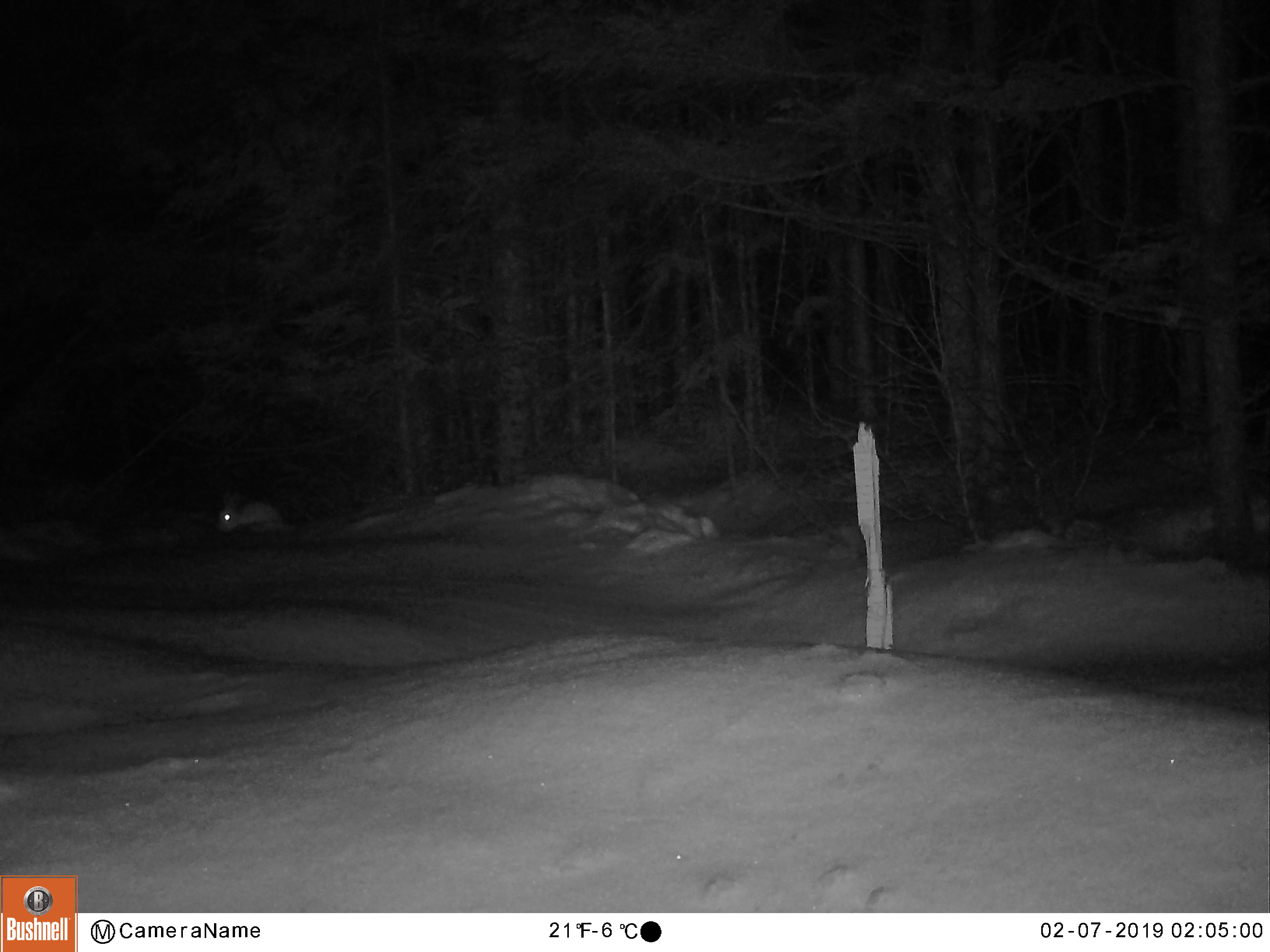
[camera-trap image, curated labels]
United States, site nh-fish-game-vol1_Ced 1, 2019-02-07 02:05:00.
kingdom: Animalia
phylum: Chordata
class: Mammalia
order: Lagomorpha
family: Leporidae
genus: Lepus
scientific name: Lepus americanus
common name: snowshoe hare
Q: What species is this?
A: Snowshoe hare (Lepus americanus).